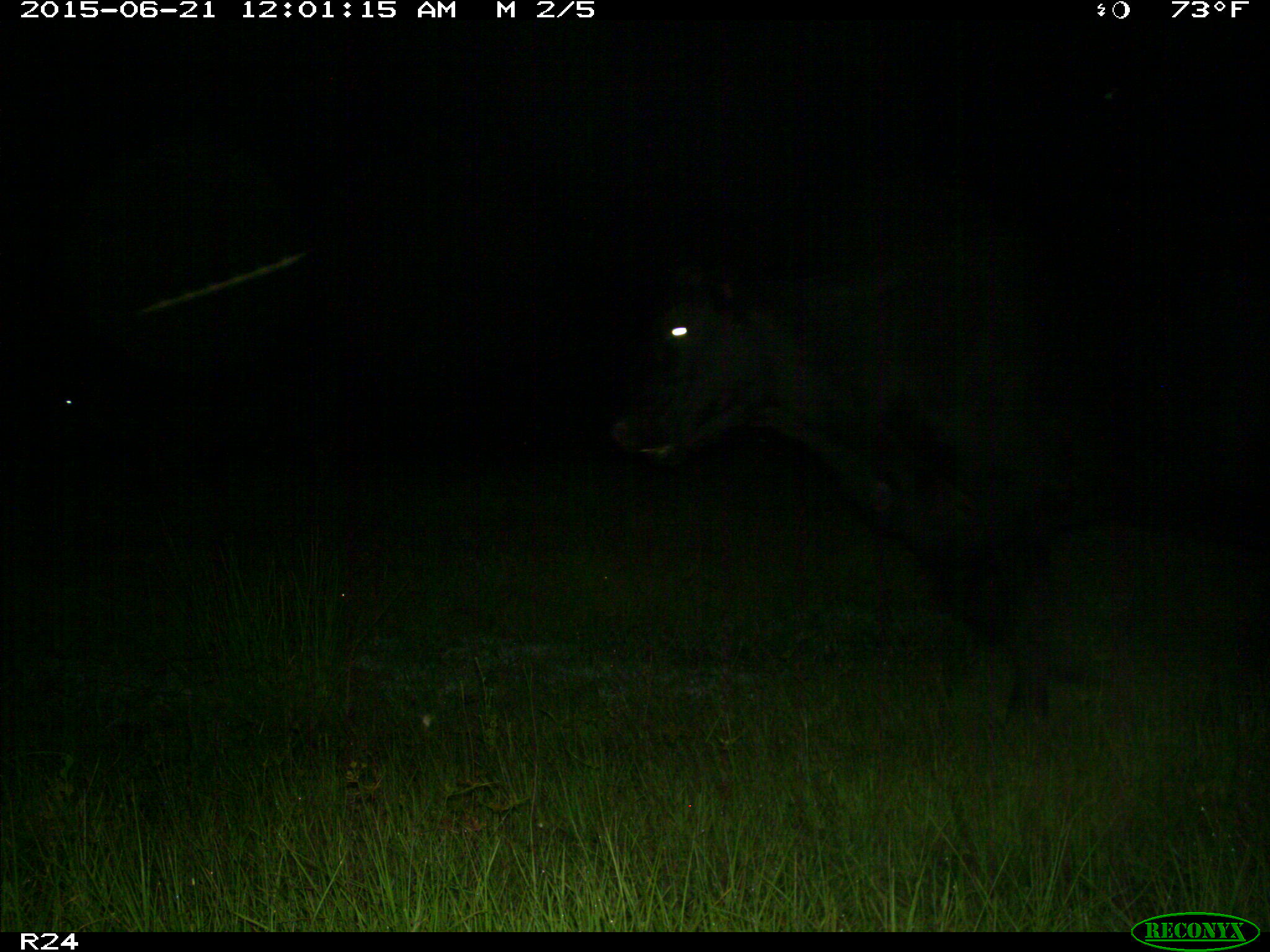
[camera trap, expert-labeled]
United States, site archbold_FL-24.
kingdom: Animalia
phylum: Chordata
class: Mammalia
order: Artiodactyla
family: Bovidae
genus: Bos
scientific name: Bos taurus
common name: domestic cow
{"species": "Bos taurus (domestic cow)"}